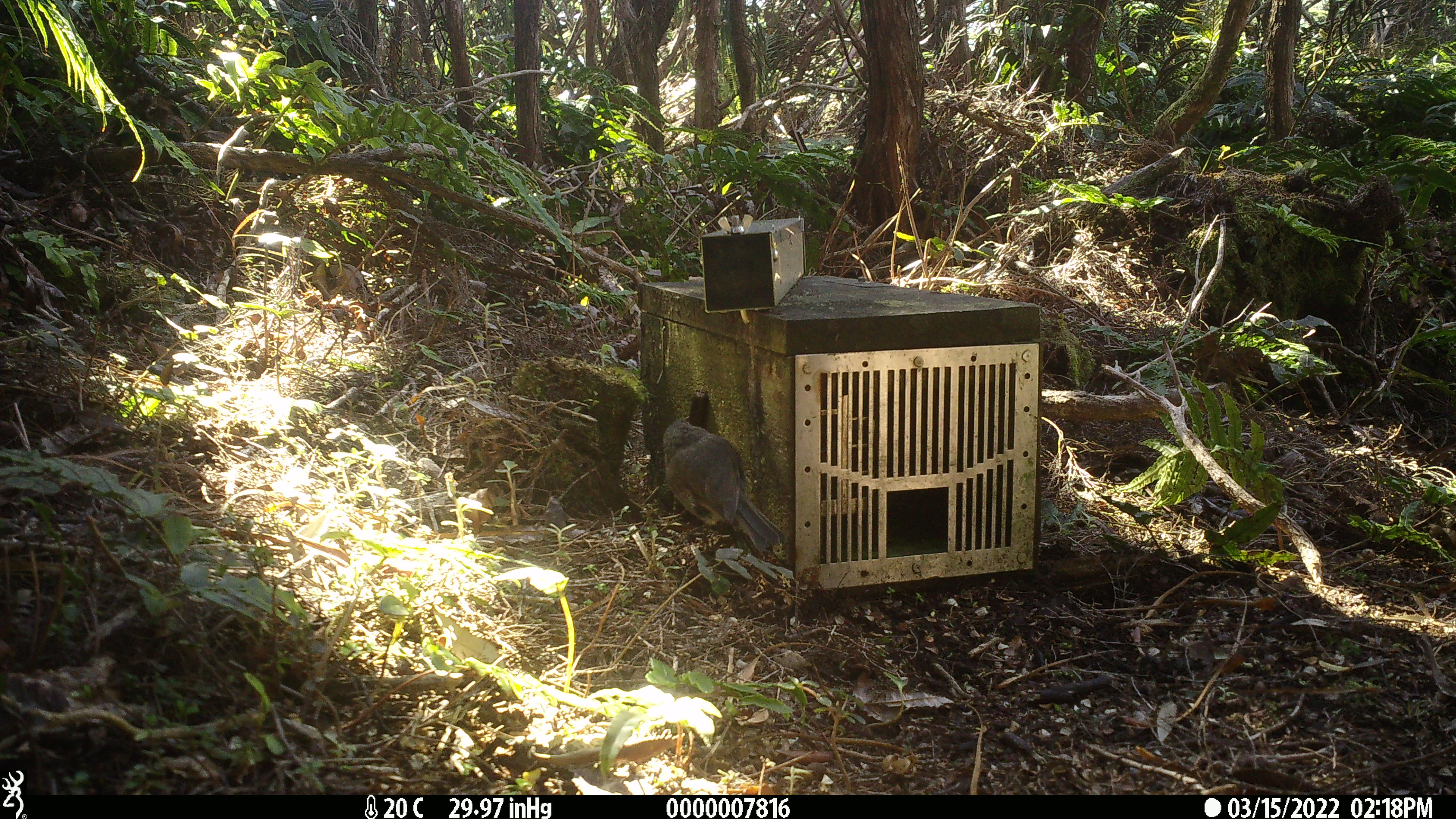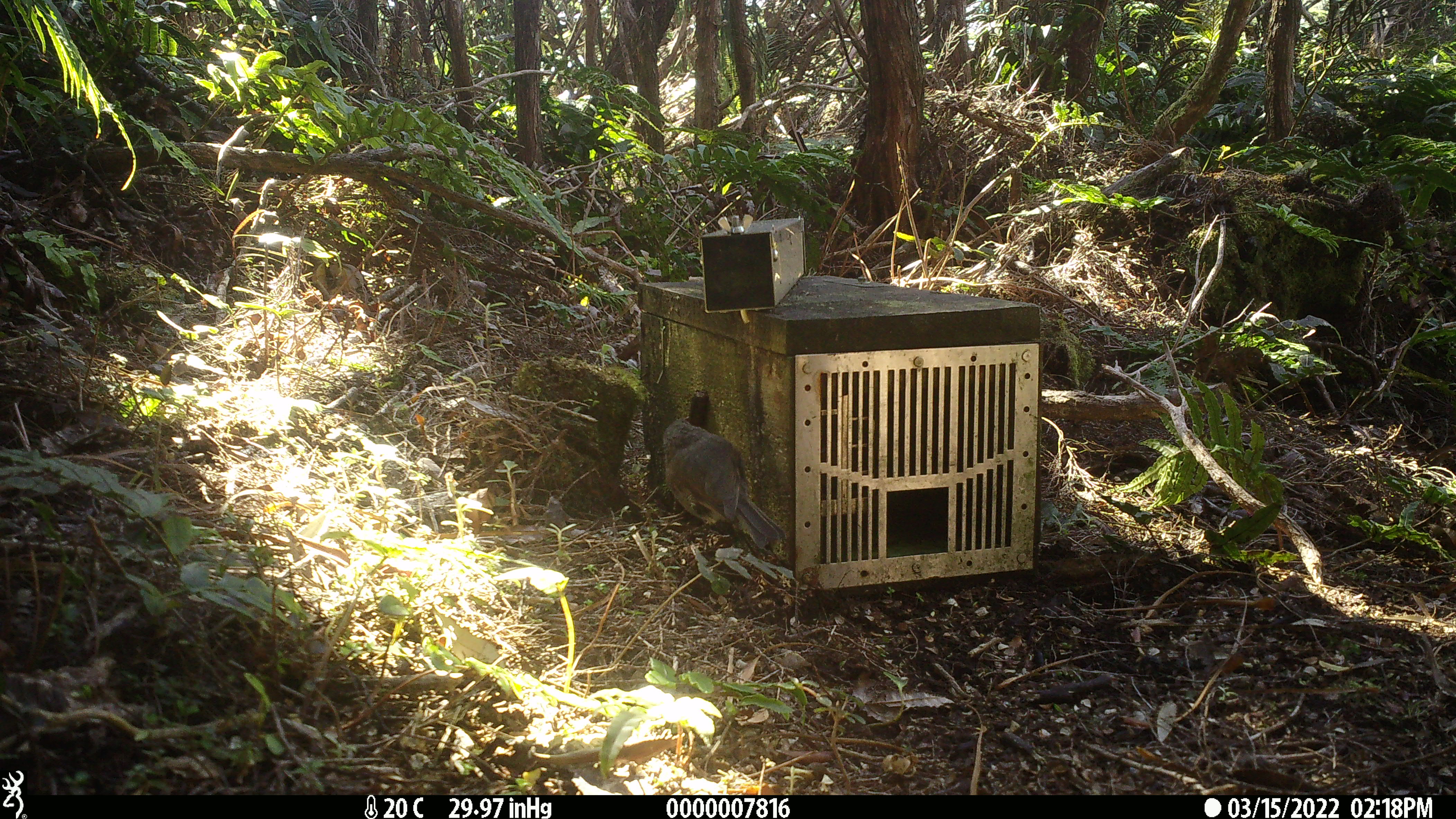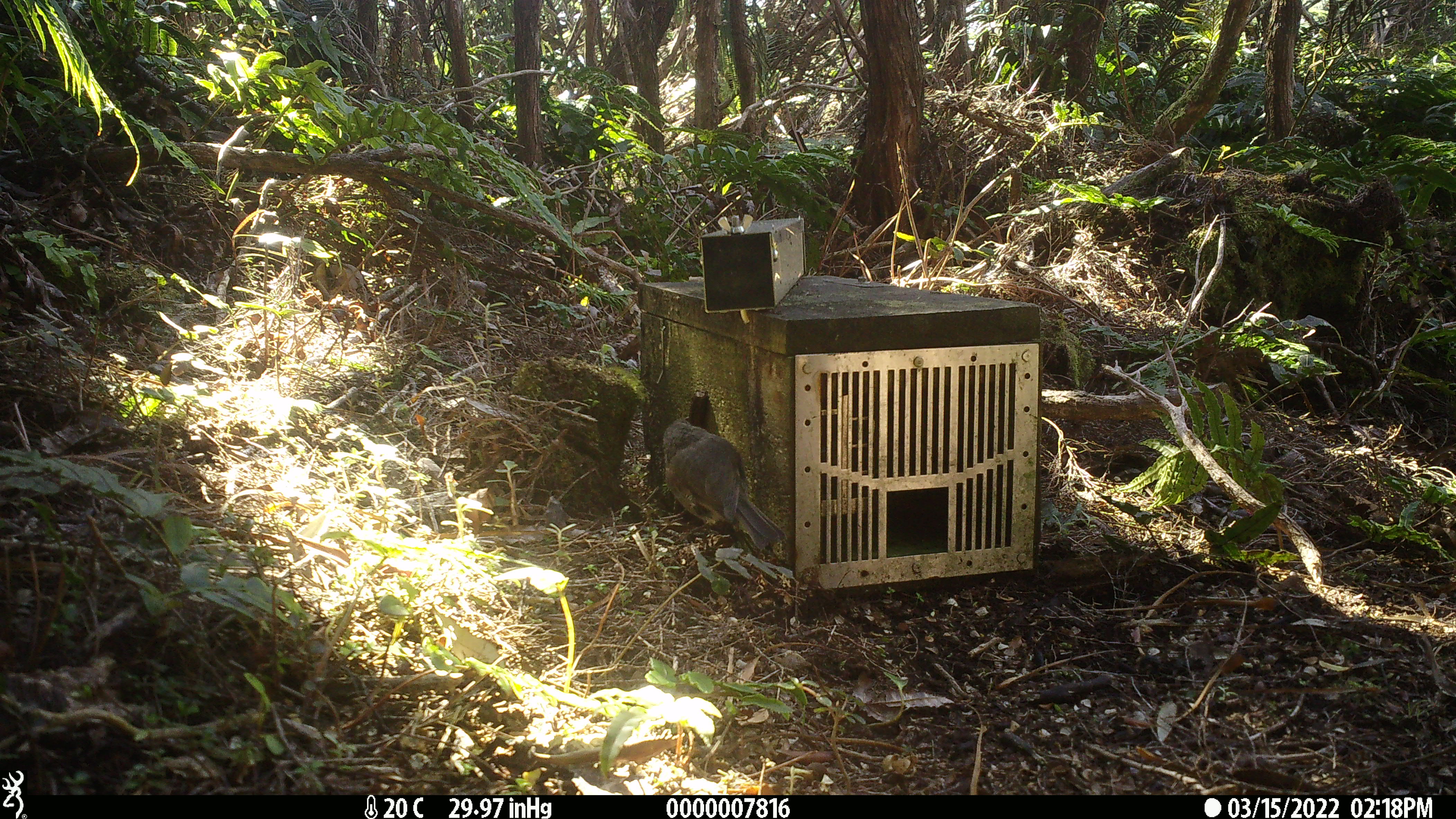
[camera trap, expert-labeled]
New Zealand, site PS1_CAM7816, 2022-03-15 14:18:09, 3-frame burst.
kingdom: Animalia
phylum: Chordata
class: Aves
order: Passeriformes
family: Petroicidae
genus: Petroica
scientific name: Petroica australis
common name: new zealand robin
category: robin